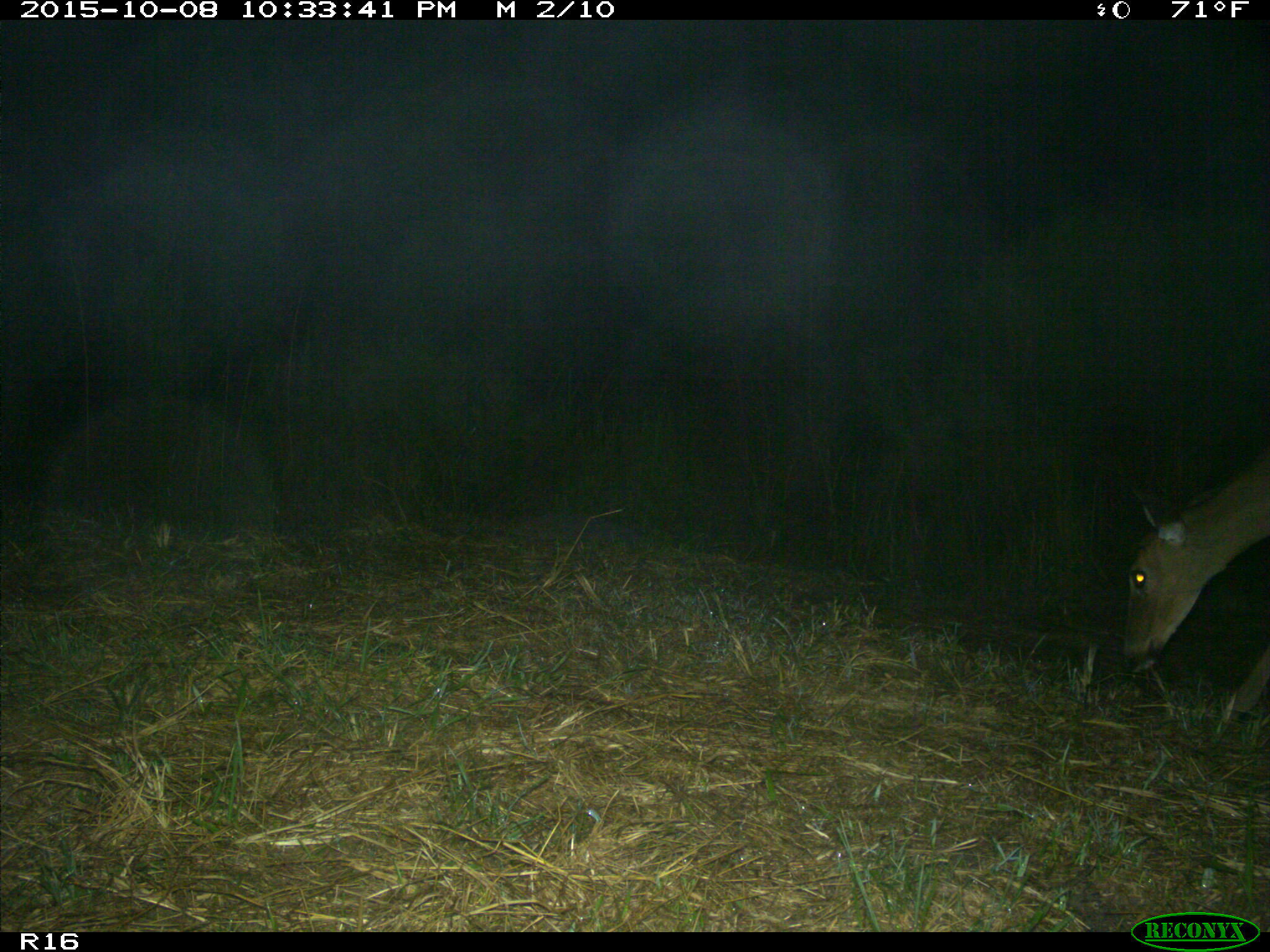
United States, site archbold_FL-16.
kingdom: Animalia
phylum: Chordata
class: Mammalia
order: Artiodactyla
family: Cervidae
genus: Odocoileus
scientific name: Odocoileus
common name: deer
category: unidentified deer